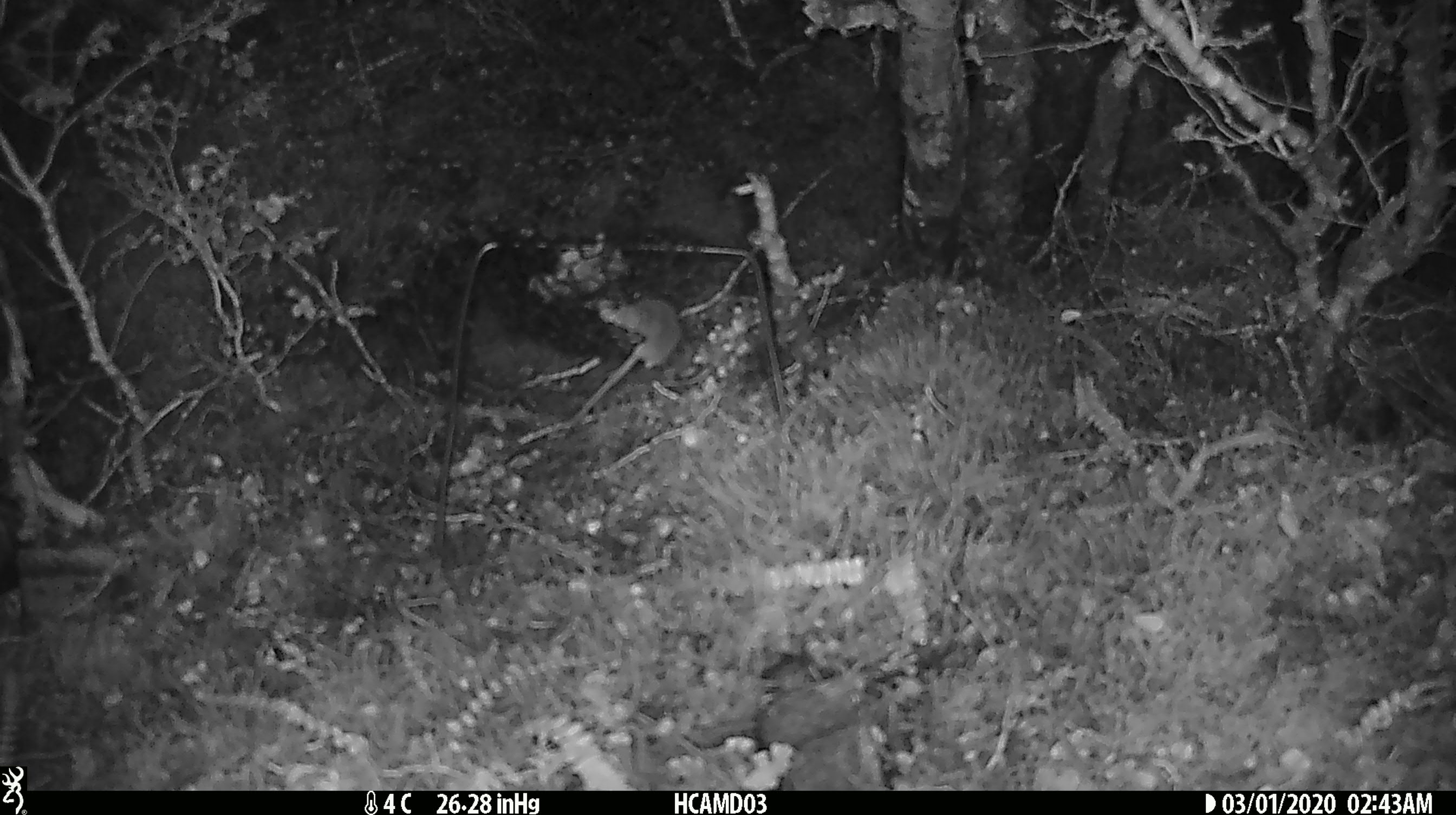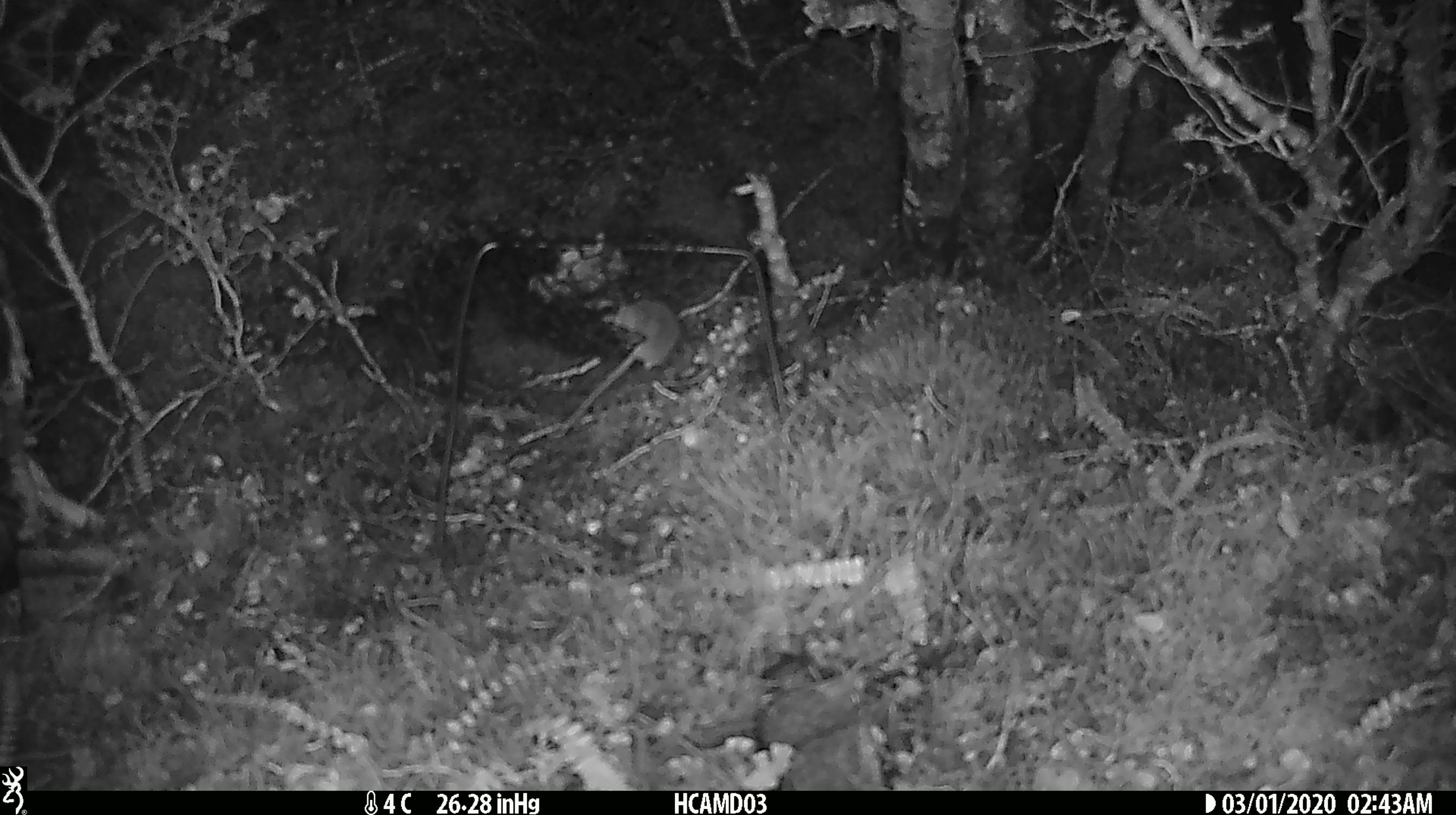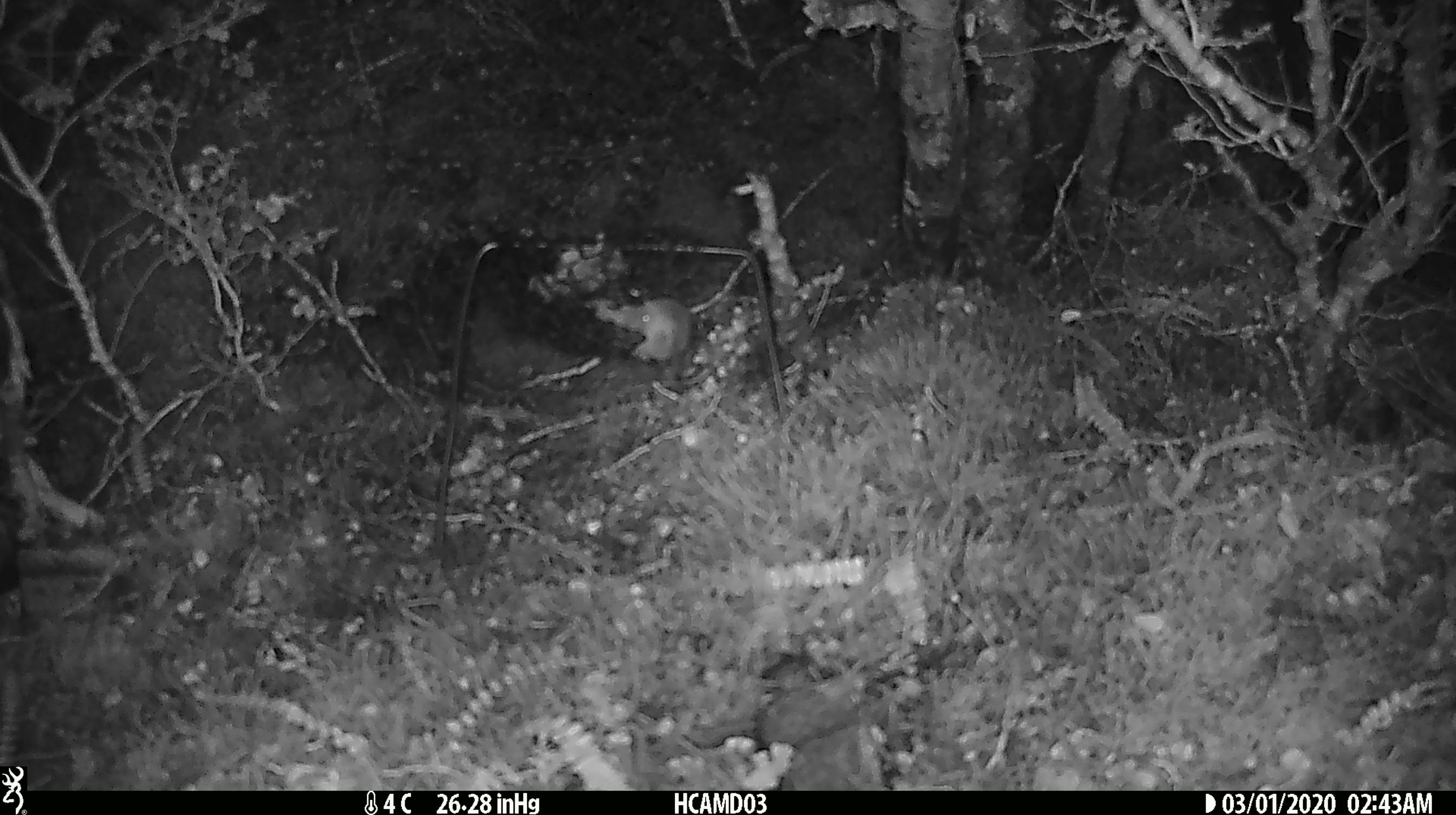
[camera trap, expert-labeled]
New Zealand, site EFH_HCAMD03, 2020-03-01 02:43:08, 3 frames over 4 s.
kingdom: Animalia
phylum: Chordata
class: Mammalia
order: Rodentia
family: Muridae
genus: Mus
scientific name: Mus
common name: mouse